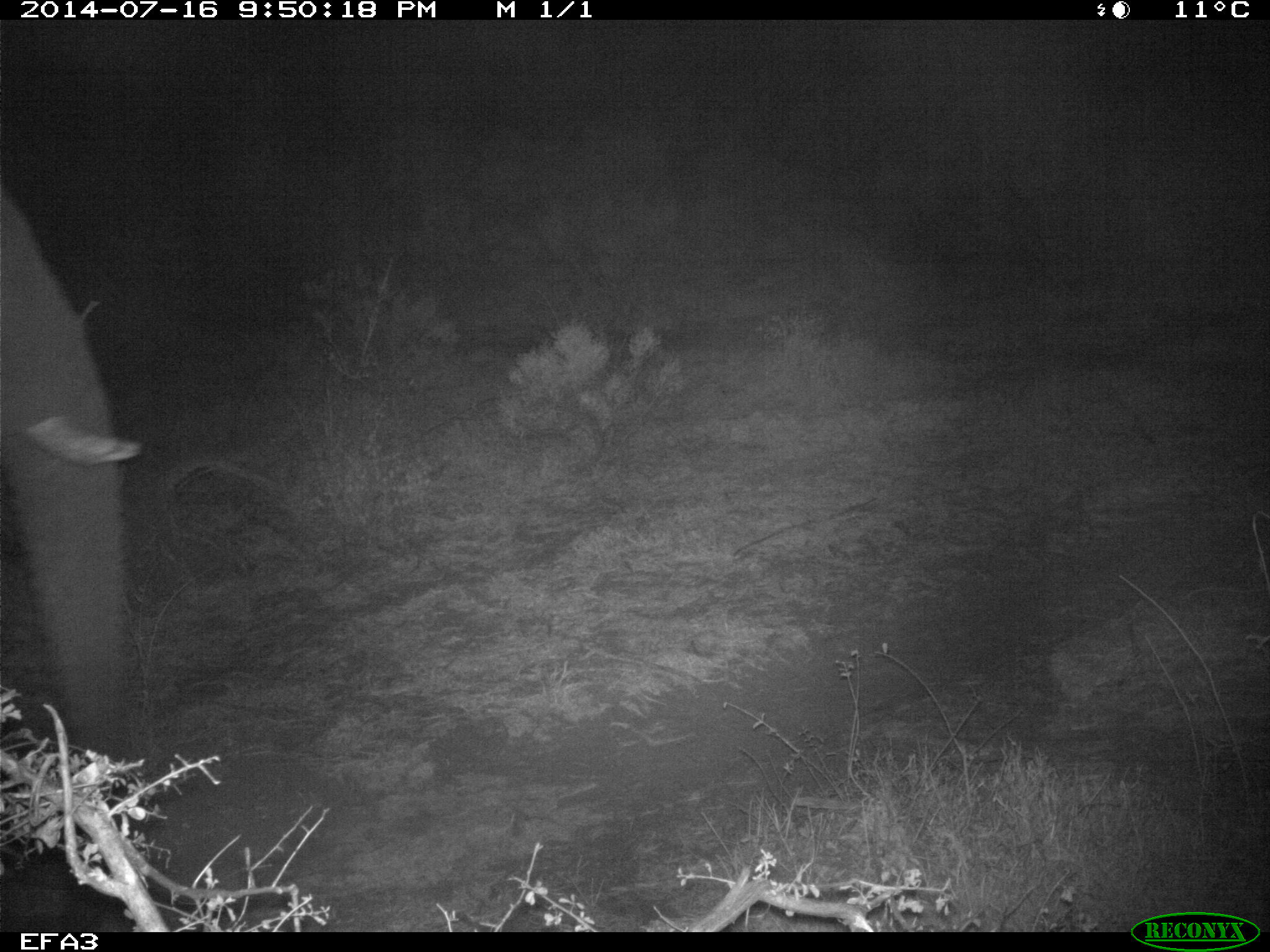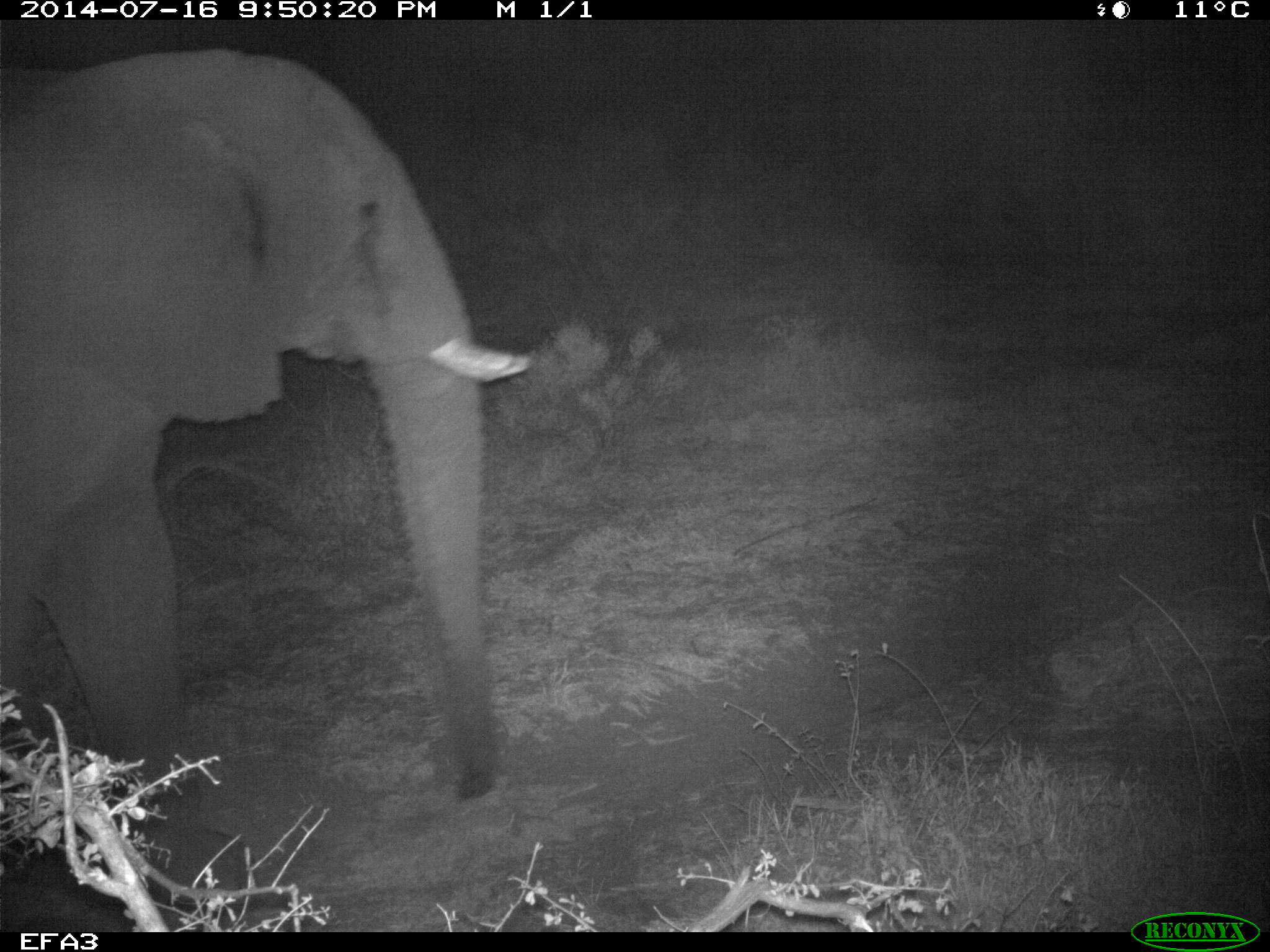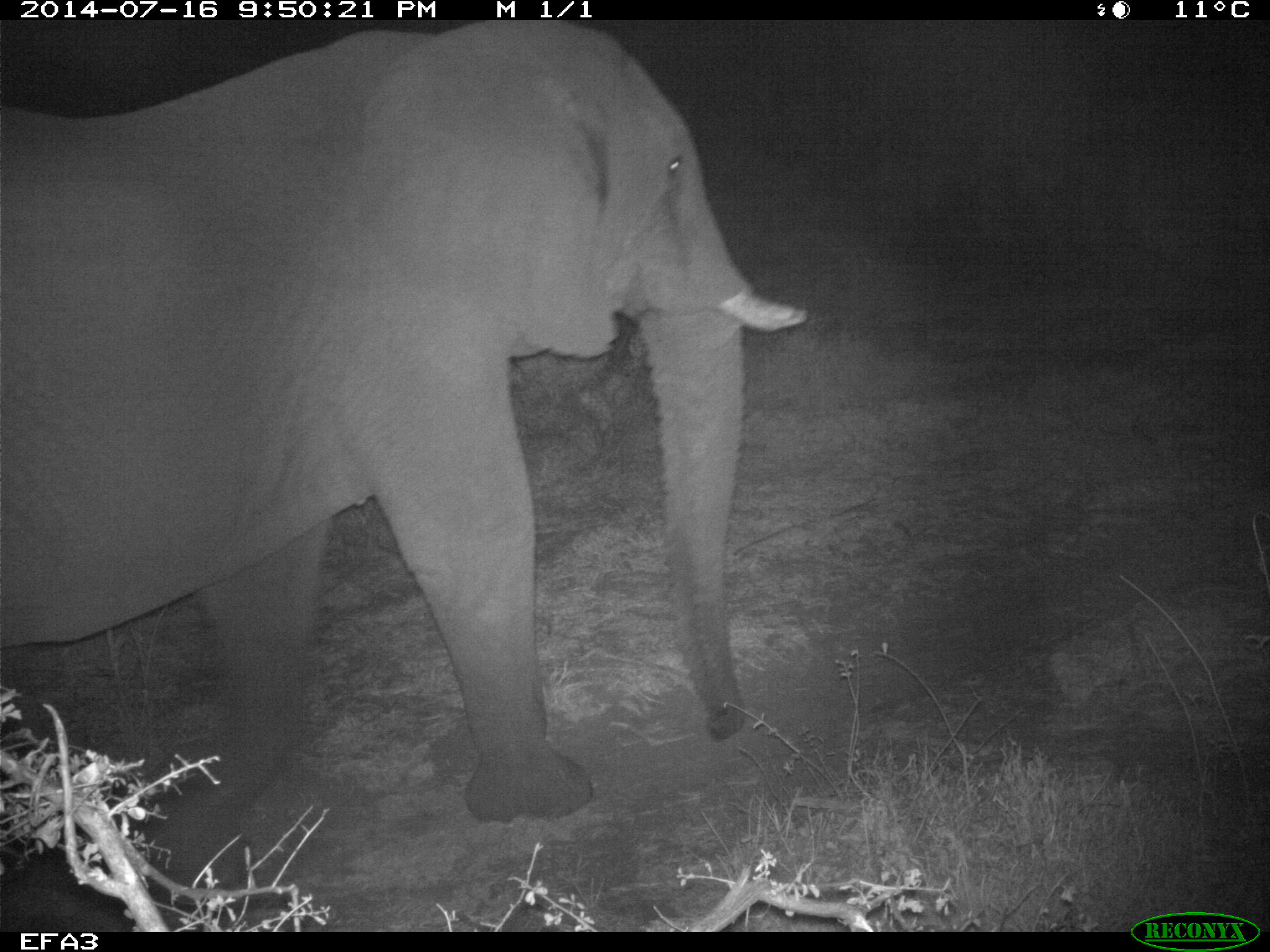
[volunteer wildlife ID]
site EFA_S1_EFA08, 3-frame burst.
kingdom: Animalia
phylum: Chordata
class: Mammalia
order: Proboscidea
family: Elephantidae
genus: Loxodonta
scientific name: Loxodonta africana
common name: african bush elephant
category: elephant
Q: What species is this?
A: Elephant (african bush elephant) (Loxodonta africana).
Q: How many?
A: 1.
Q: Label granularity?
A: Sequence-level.